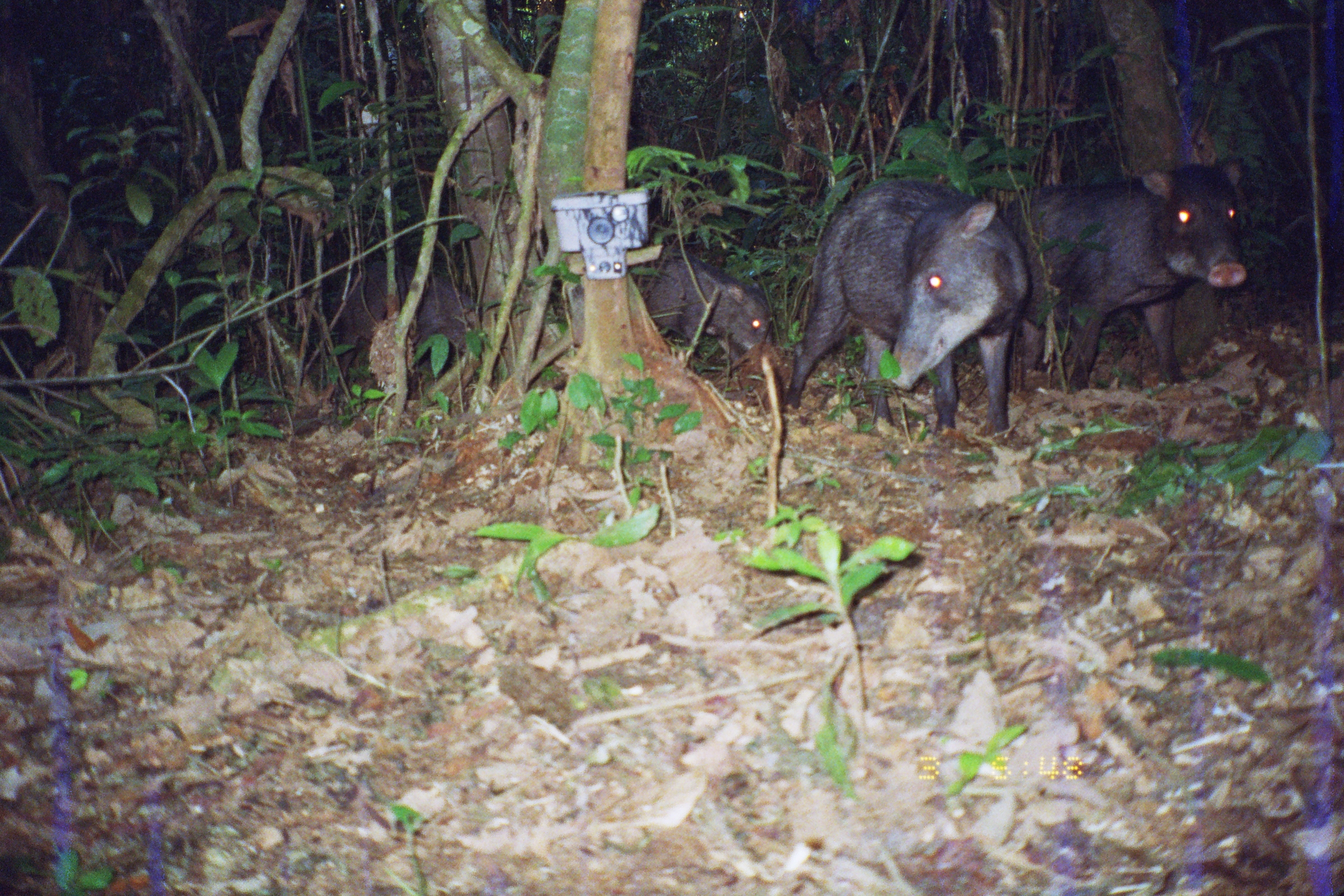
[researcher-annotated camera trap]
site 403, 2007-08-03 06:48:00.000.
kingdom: Animalia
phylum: Chordata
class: Mammalia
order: Artiodactyla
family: Tayassuidae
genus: Tayassu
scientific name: Tayassu pecari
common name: white-lipped peccary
Tayassu pecari (white-lipped peccary).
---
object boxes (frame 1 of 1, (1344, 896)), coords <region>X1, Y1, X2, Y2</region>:
tayassu pecari: <region>781, 174, 1034, 437</region>; <region>993, 150, 1249, 396</region>; <region>566, 241, 774, 376</region>; <region>323, 258, 483, 389</region>